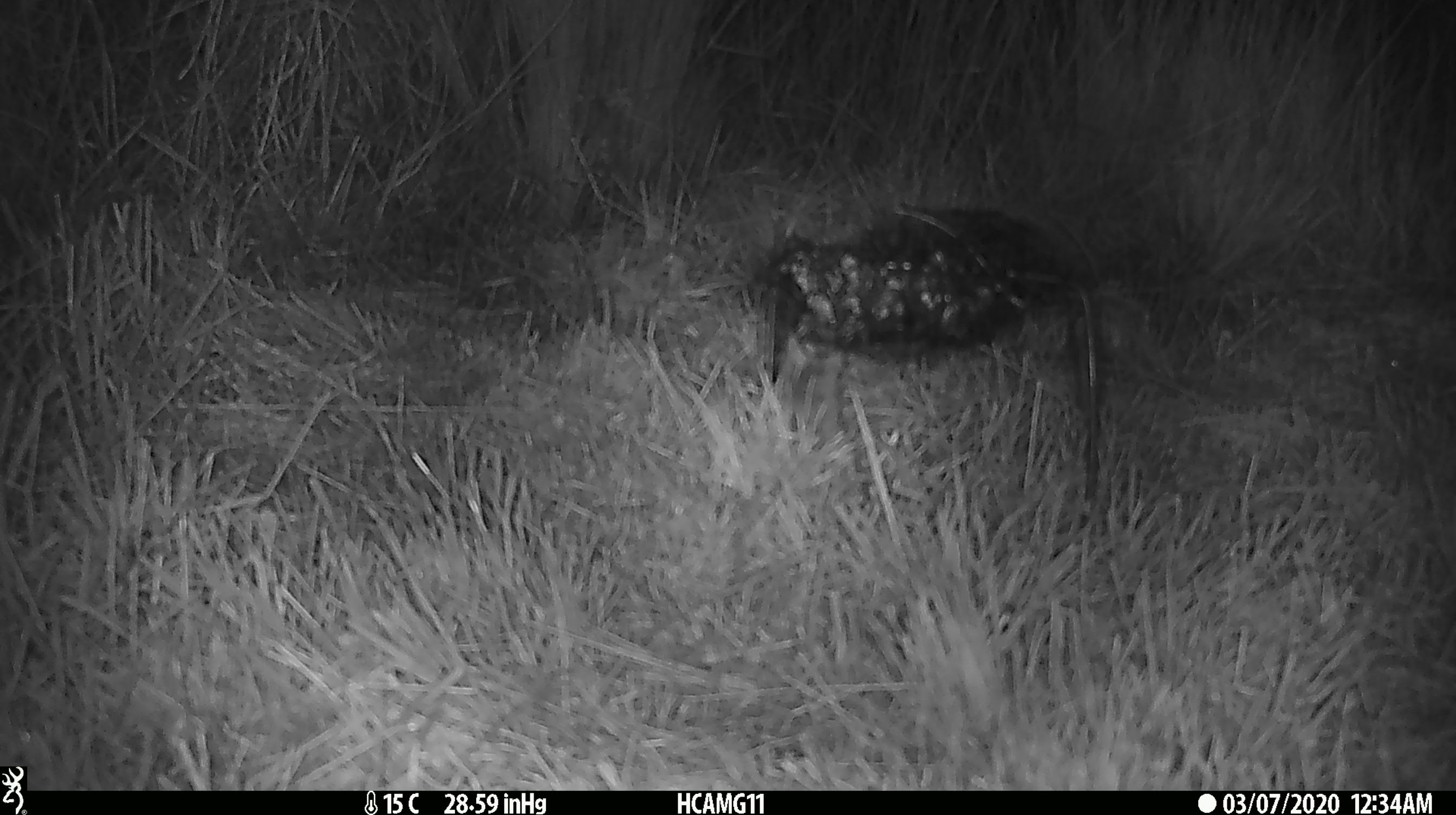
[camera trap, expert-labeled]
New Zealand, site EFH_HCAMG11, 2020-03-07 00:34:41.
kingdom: Animalia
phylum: Chordata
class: Mammalia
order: Rodentia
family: Muridae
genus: Mus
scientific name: Mus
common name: mouse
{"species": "mouse (Mus)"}